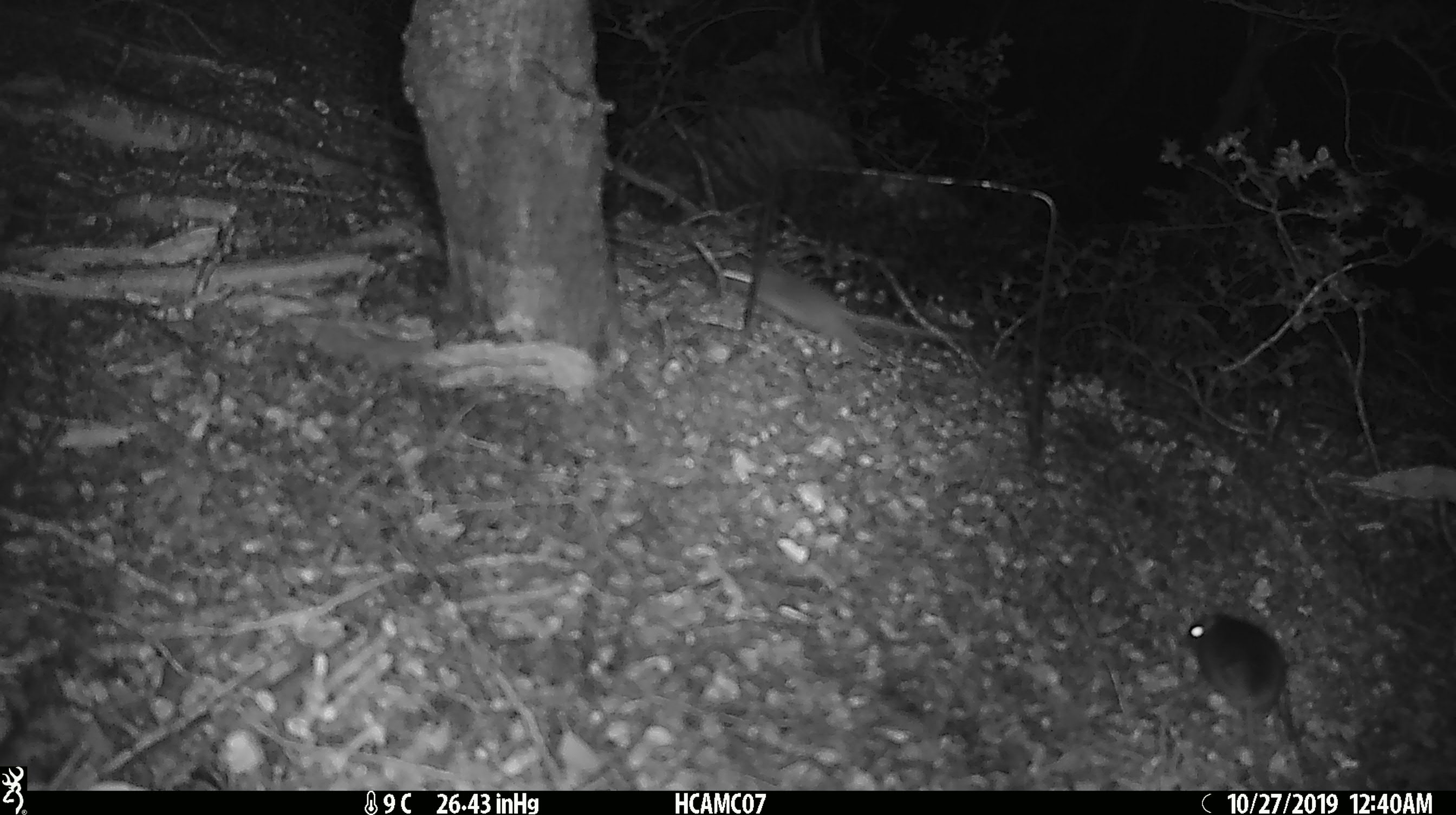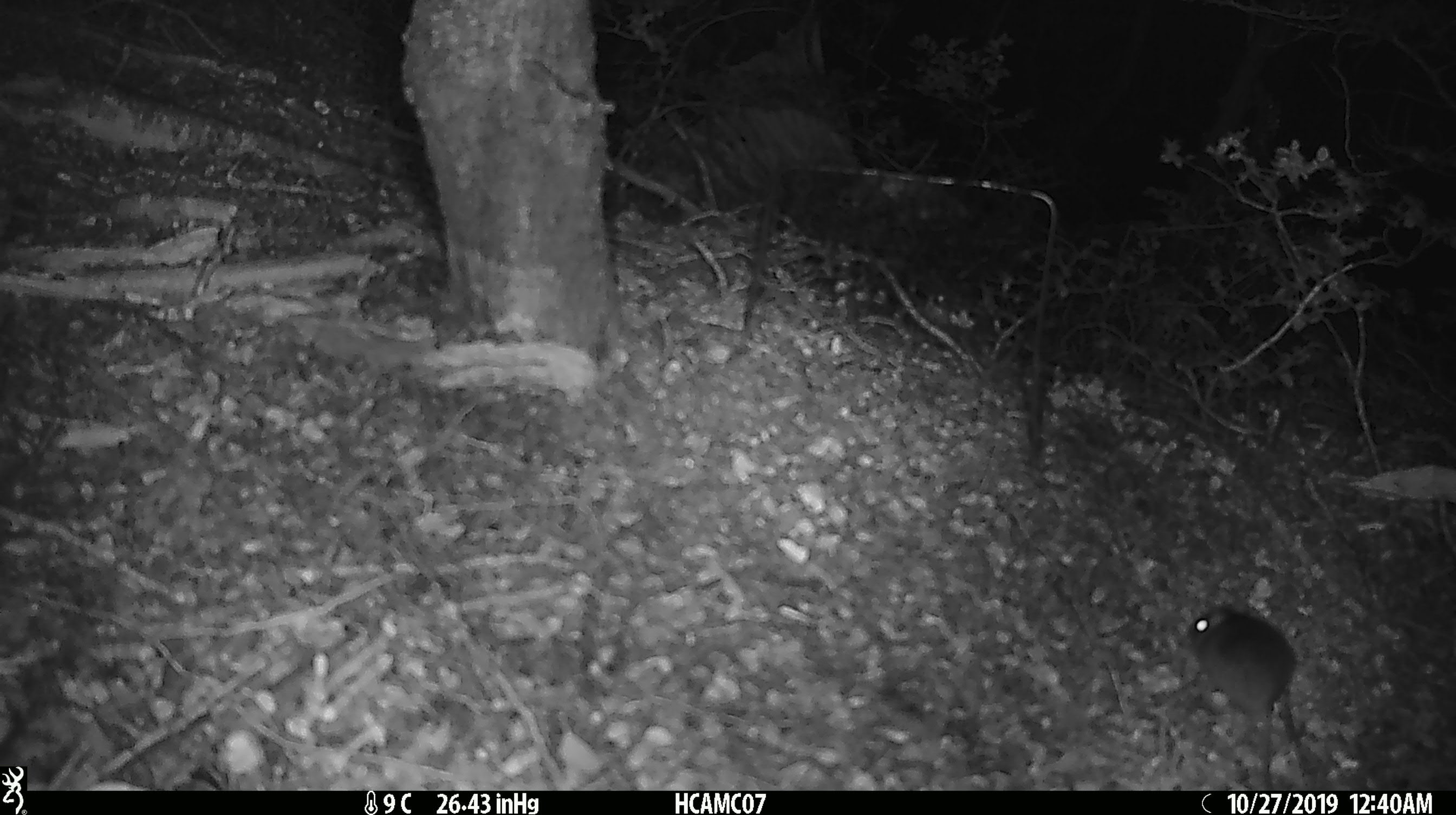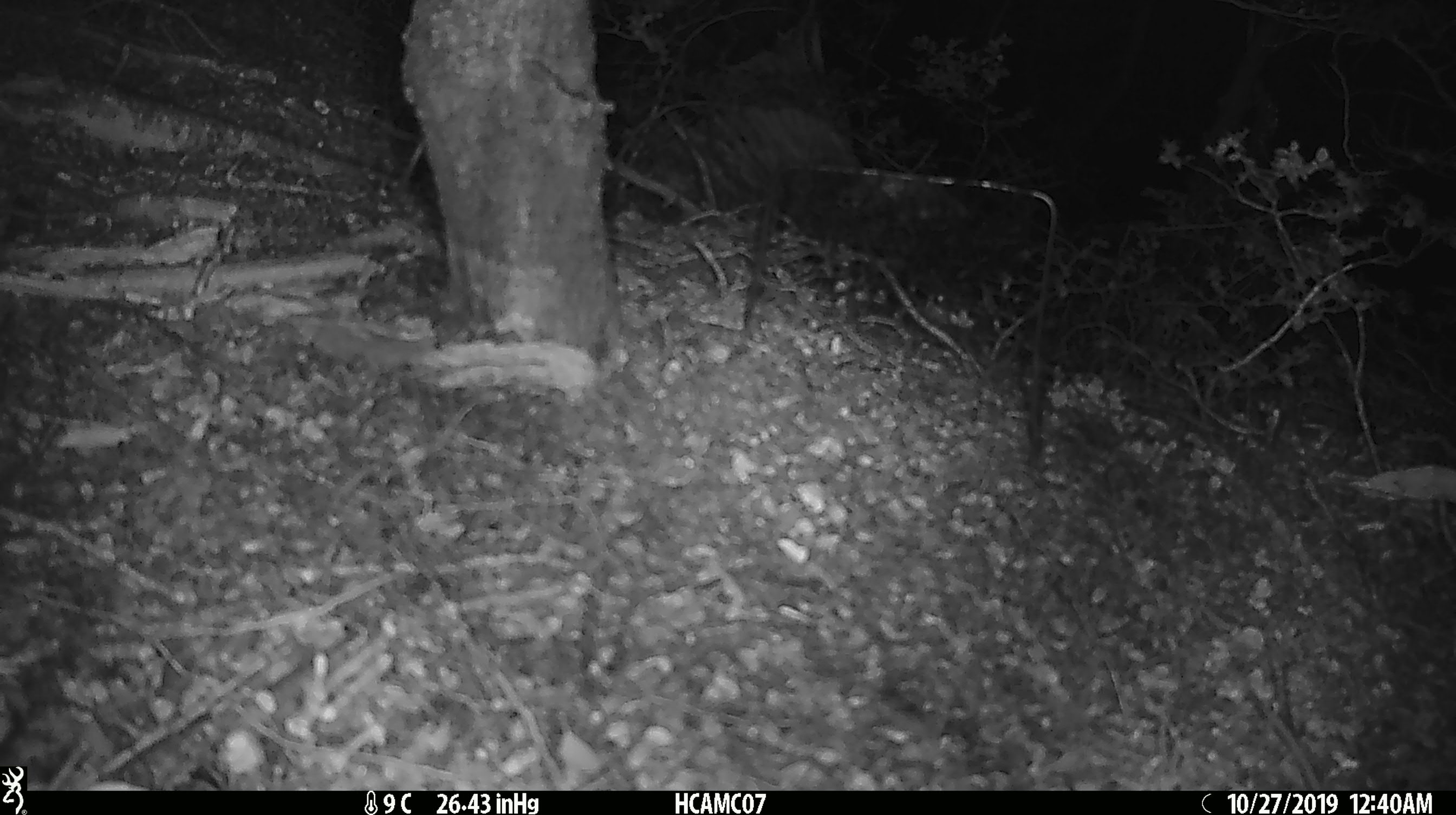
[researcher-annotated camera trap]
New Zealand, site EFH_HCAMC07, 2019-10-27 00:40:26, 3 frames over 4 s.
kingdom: Animalia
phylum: Chordata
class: Mammalia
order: Rodentia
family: Muridae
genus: Mus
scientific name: Mus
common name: mouse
Mouse (Mus).